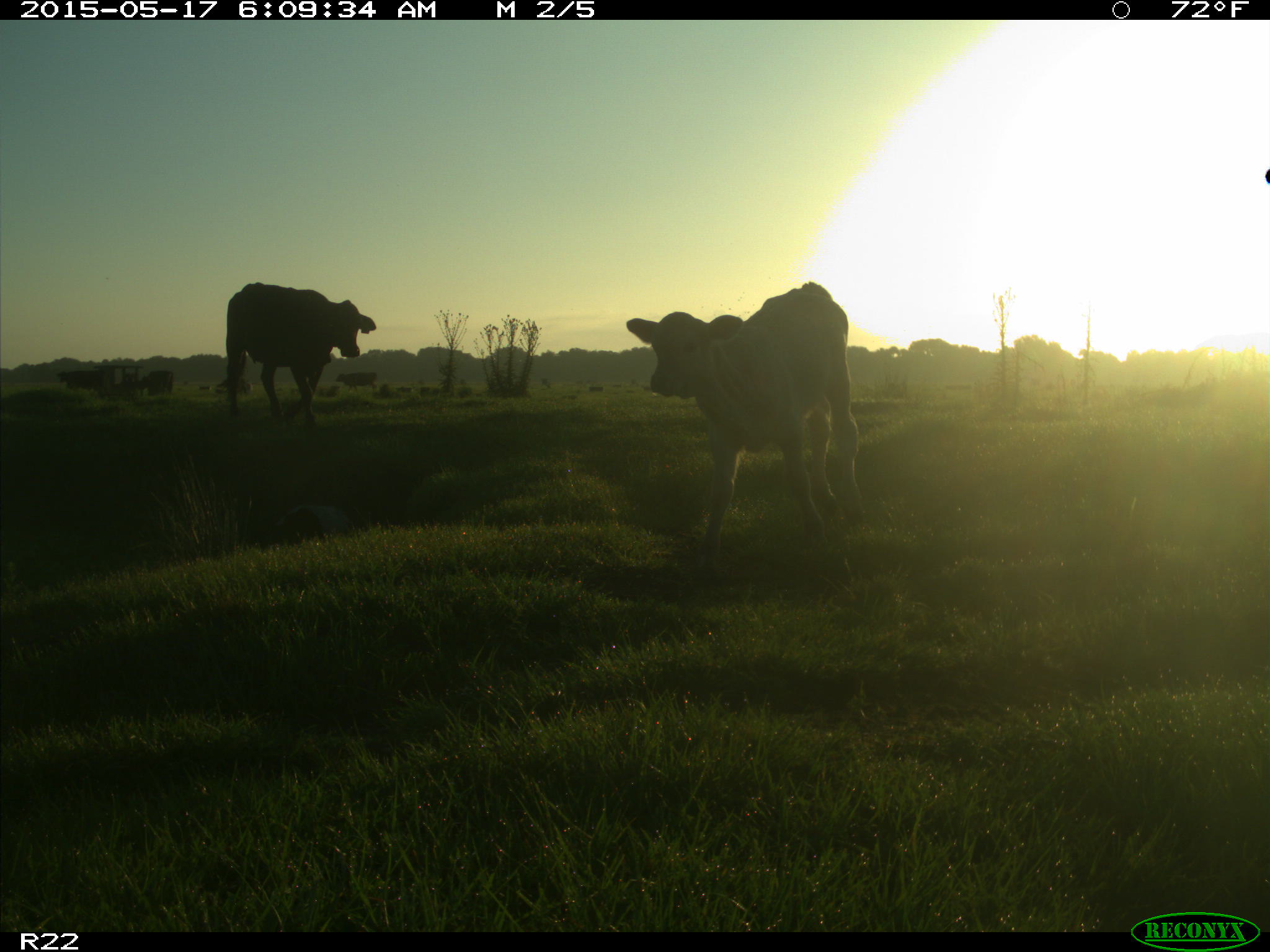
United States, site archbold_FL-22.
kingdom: Animalia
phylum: Chordata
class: Mammalia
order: Artiodactyla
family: Bovidae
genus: Bos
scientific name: Bos taurus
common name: domestic cow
Bos taurus (domestic cow).